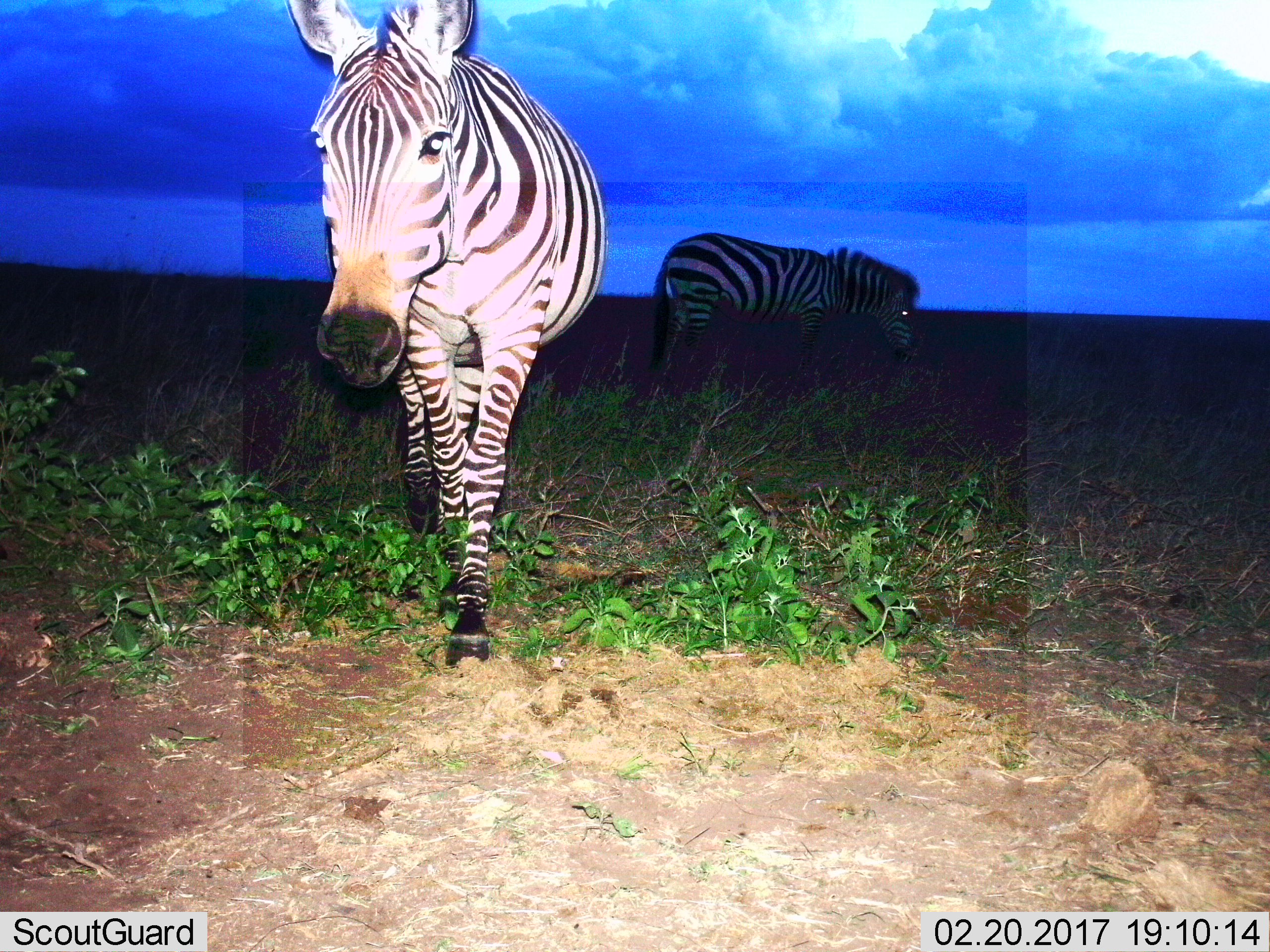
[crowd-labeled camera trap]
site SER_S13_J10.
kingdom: Animalia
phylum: Chordata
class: Mammalia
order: Perissodactyla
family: Equidae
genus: Equus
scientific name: Equus quagga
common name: plains zebra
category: zebraplains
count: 2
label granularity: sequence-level